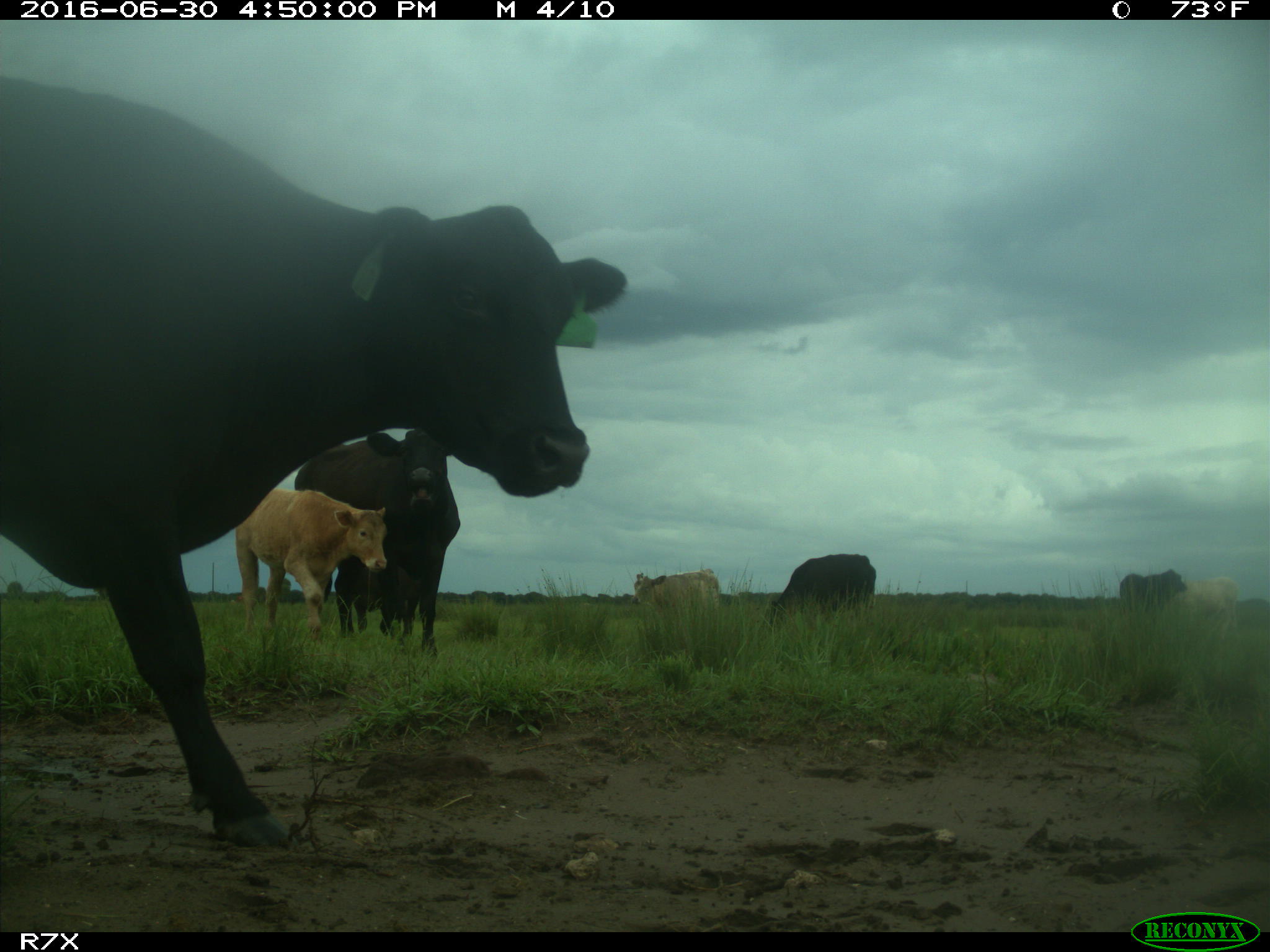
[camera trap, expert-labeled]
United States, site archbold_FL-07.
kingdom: Animalia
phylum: Chordata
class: Mammalia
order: Artiodactyla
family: Bovidae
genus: Bos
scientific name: Bos taurus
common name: domestic cow